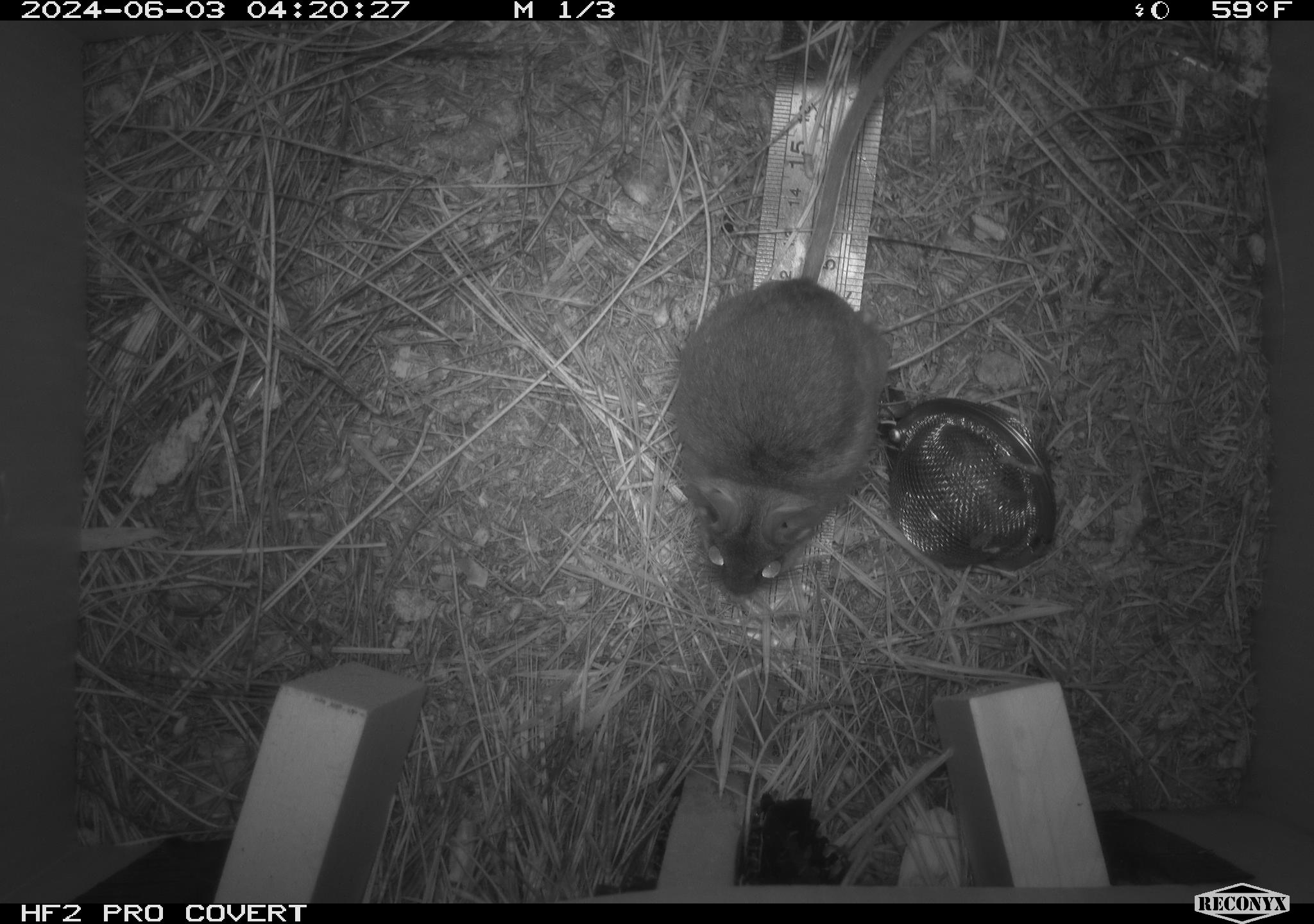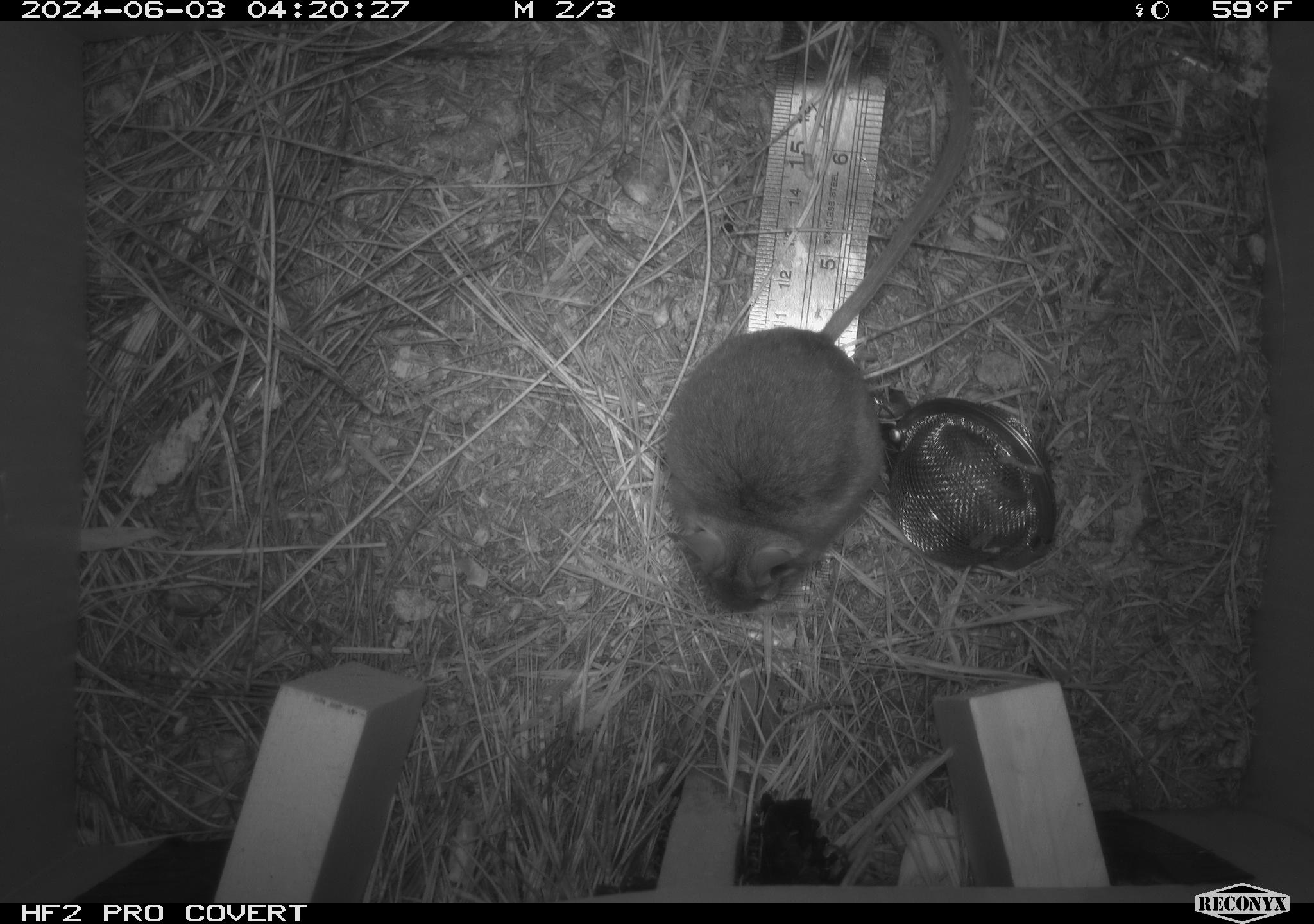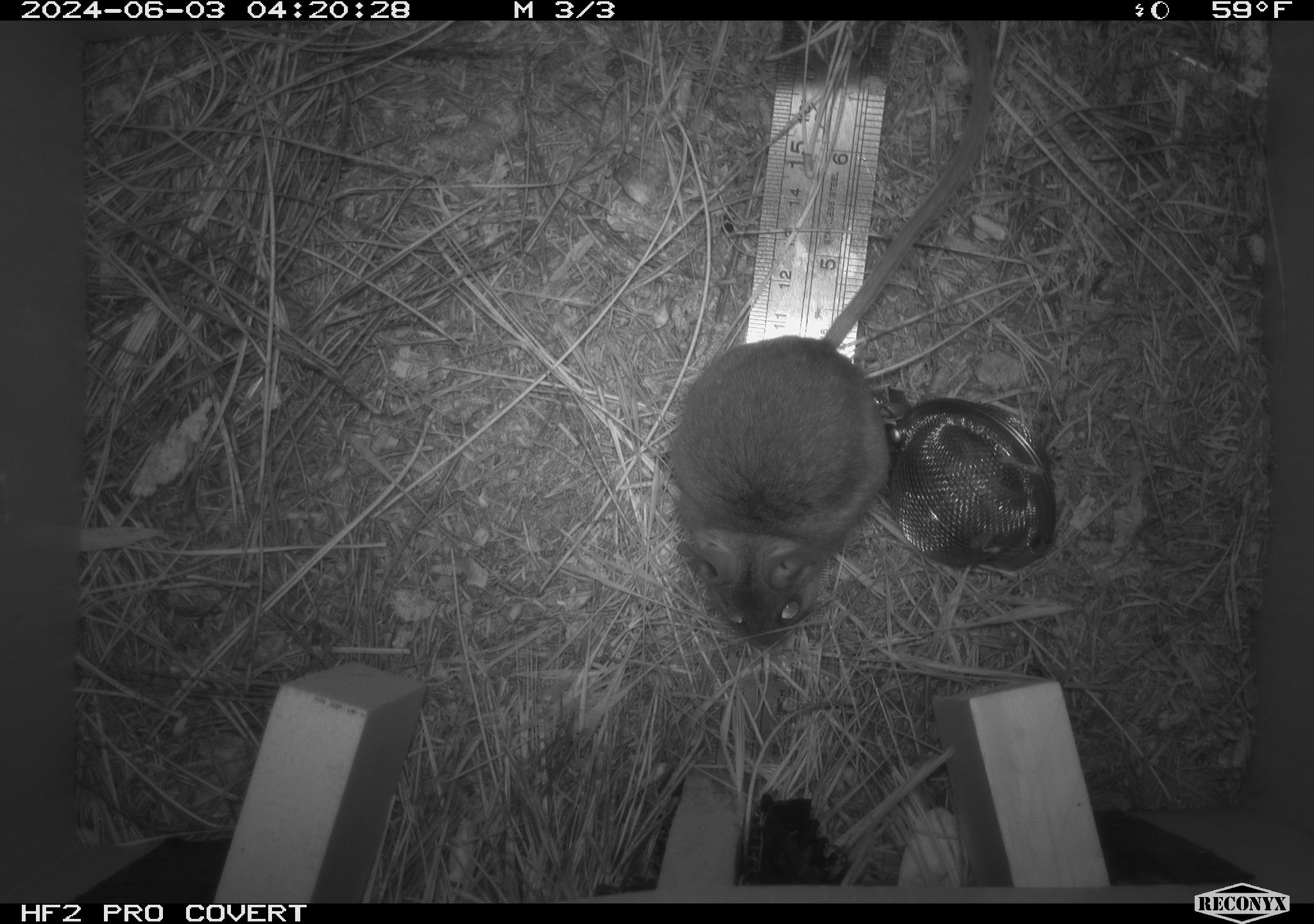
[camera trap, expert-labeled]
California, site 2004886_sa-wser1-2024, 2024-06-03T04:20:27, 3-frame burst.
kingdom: Animalia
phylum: Chordata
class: Mammalia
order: Rodentia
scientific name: Rodentia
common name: mouse species